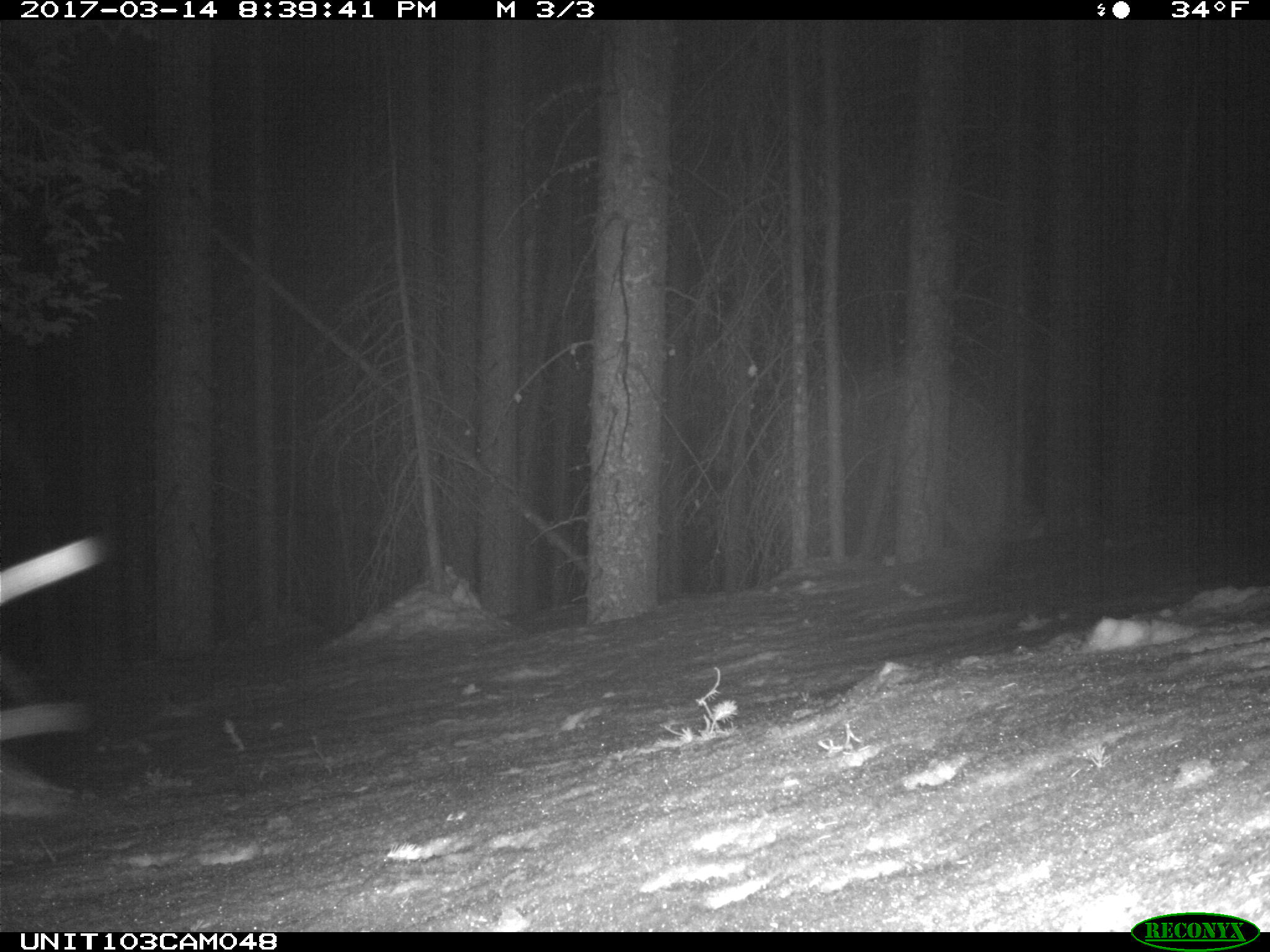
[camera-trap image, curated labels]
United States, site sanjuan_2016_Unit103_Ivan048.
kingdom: Animalia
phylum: Chordata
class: Mammalia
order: Lagomorpha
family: Leporidae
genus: Lepus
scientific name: Lepus americanus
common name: snowshoe hare